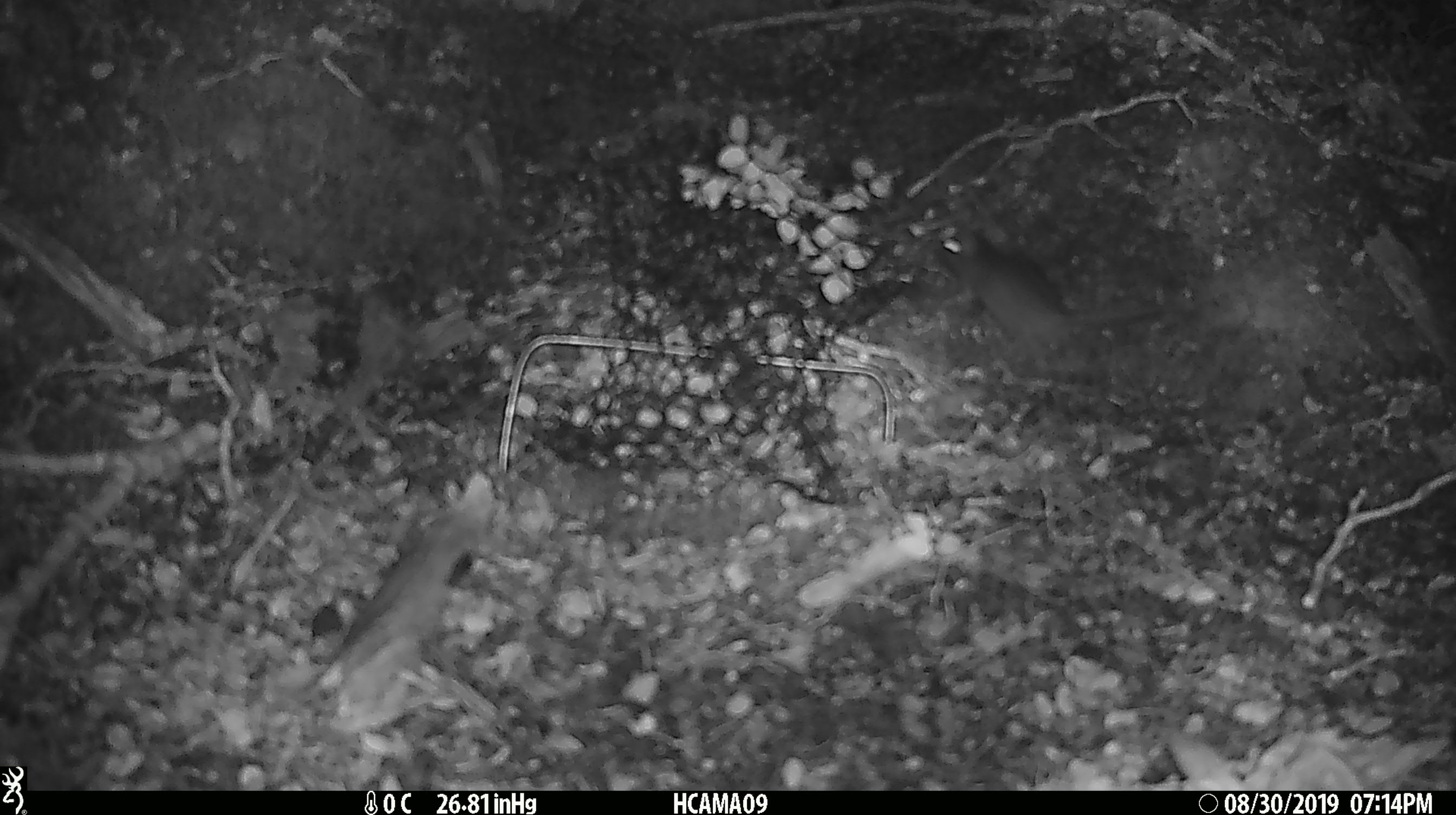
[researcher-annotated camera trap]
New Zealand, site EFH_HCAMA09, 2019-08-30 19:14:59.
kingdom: Animalia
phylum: Chordata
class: Mammalia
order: Rodentia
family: Muridae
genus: Mus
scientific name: Mus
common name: mouse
Mouse (Mus).